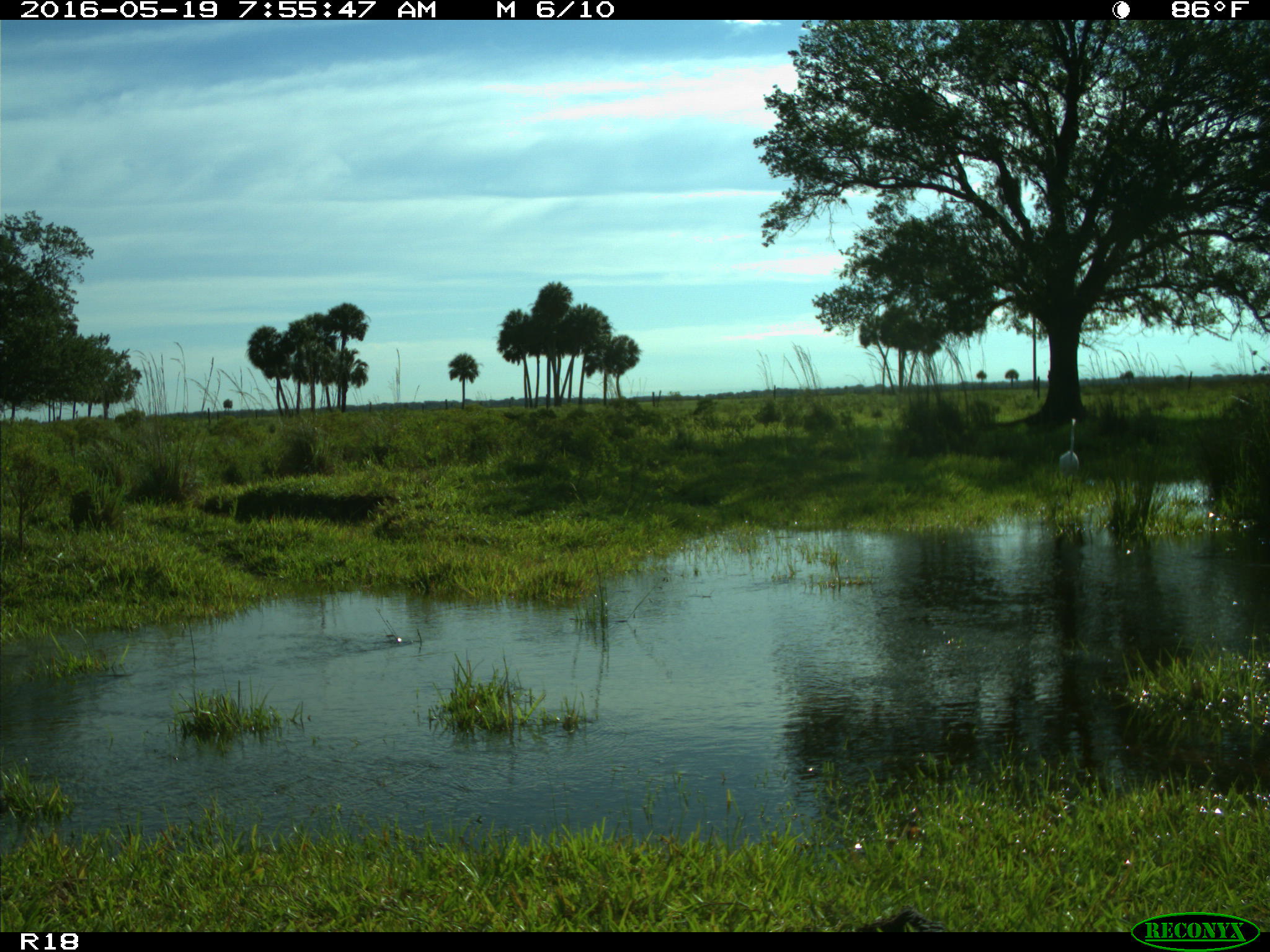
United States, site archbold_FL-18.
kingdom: Animalia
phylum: Chordata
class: Aves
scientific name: Aves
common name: birds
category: unidentified bird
Unidentified bird (birds) (Aves).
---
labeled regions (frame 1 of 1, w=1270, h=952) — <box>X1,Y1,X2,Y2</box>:
animal: <box>1059,418,1079,497</box>